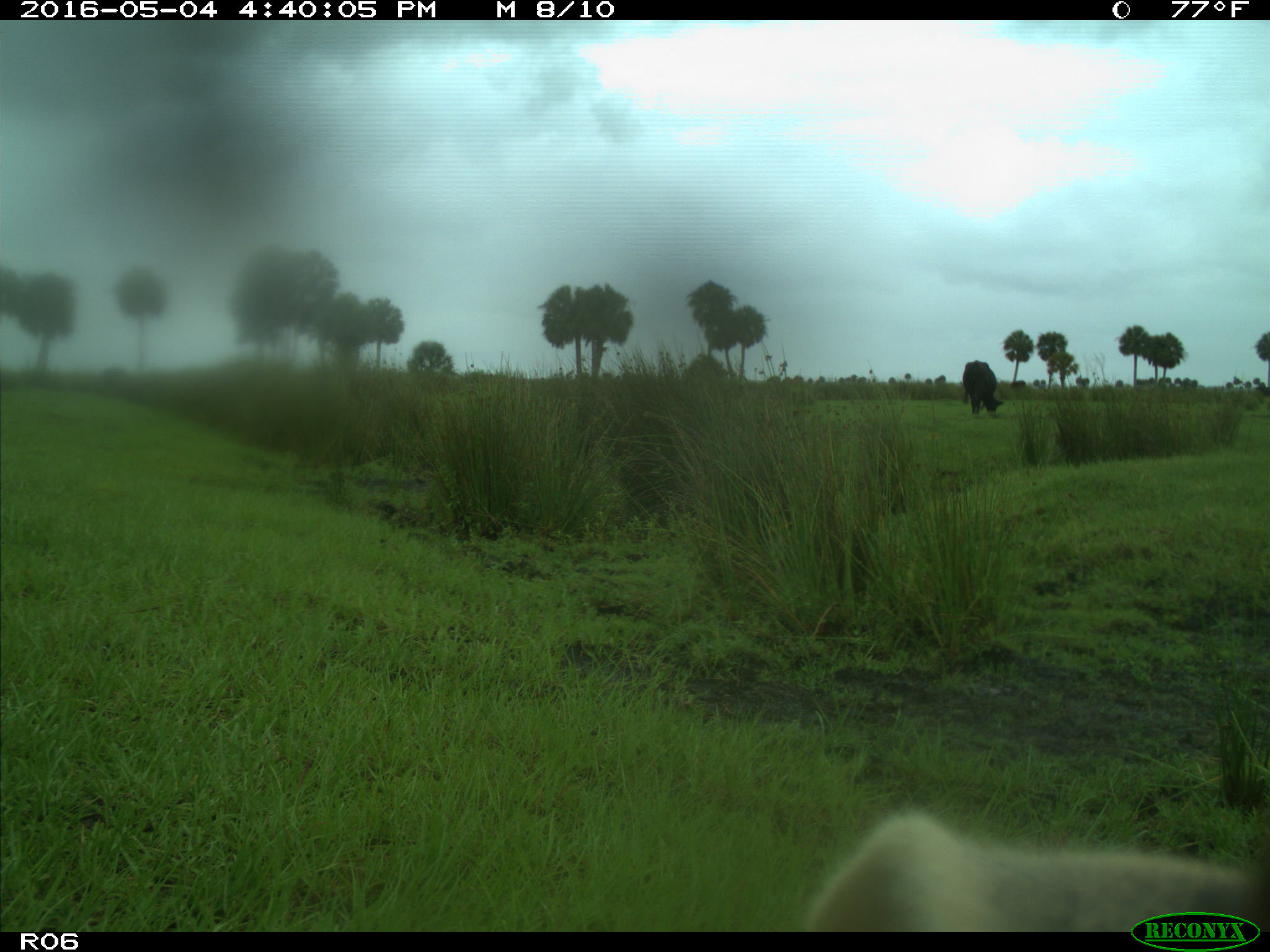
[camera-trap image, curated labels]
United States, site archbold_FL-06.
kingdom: Animalia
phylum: Chordata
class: Mammalia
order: Artiodactyla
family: Bovidae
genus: Bos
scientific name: Bos taurus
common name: domestic cow